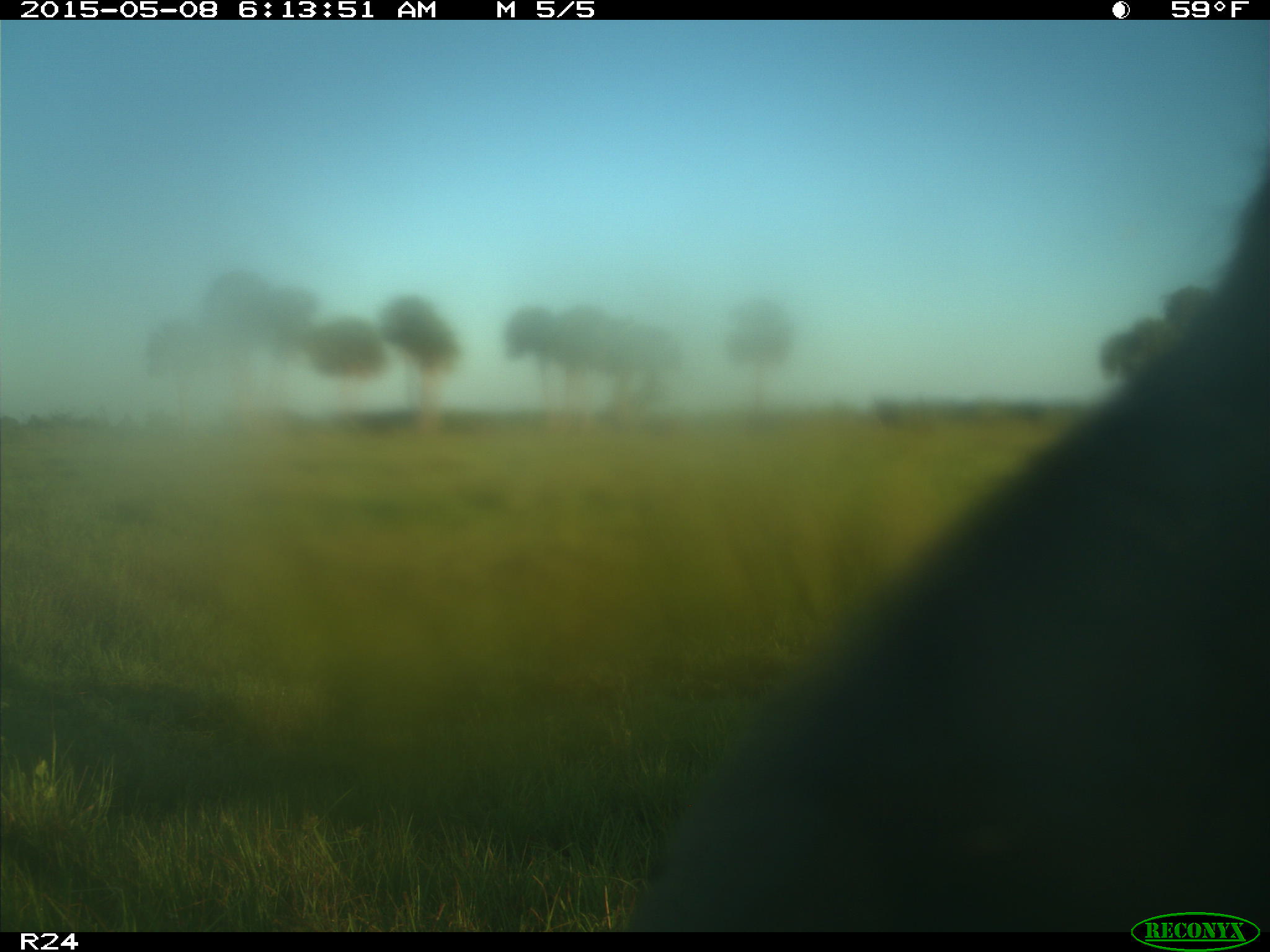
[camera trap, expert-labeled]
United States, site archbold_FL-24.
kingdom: Animalia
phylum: Chordata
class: Mammalia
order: Artiodactyla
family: Bovidae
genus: Bos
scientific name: Bos taurus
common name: domestic cow